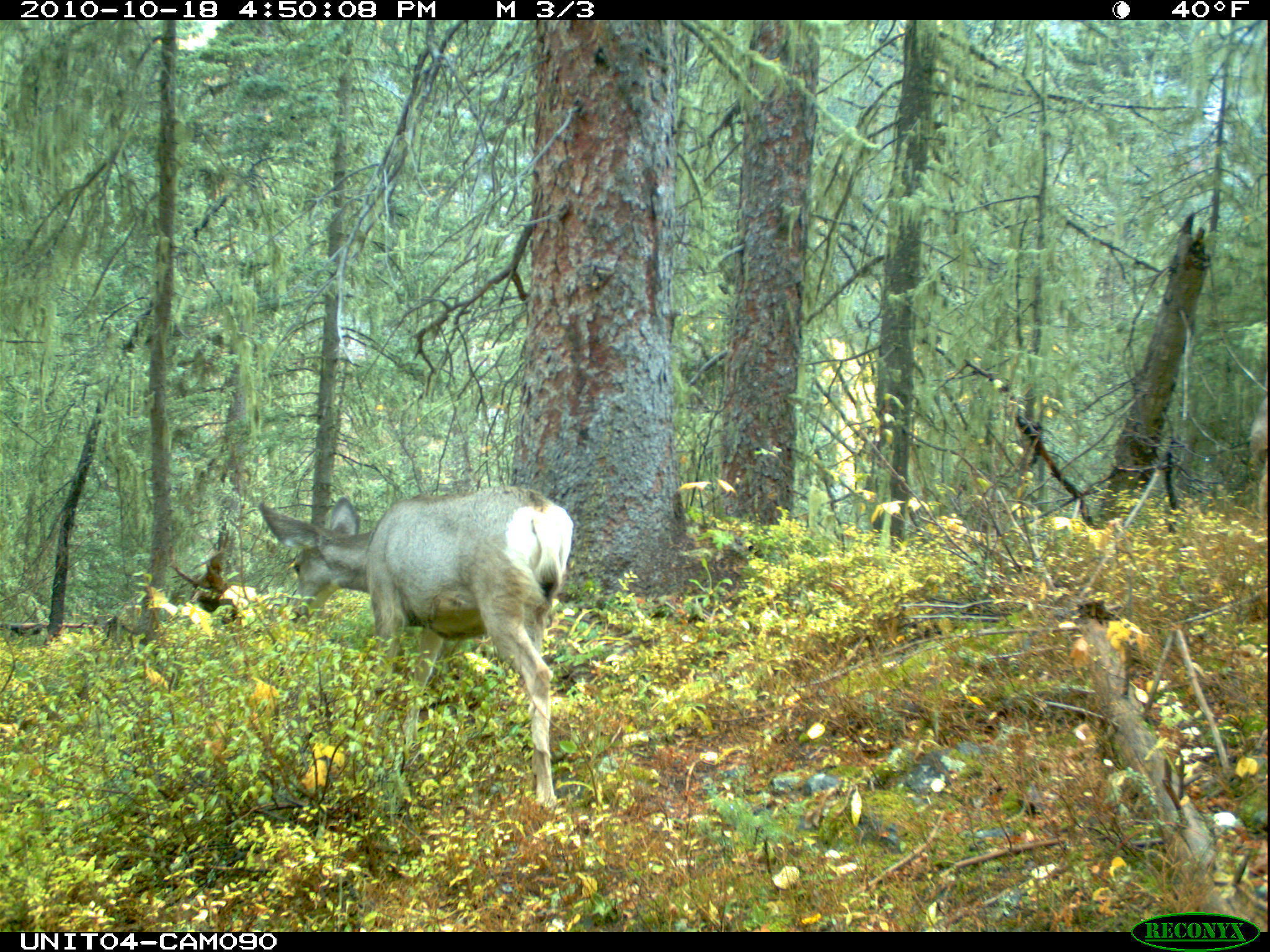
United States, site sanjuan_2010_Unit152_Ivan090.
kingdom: Animalia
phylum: Chordata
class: Mammalia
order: Artiodactyla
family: Cervidae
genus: Odocoileus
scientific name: Odocoileus hemionus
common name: mule deer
Odocoileus hemionus (mule deer).